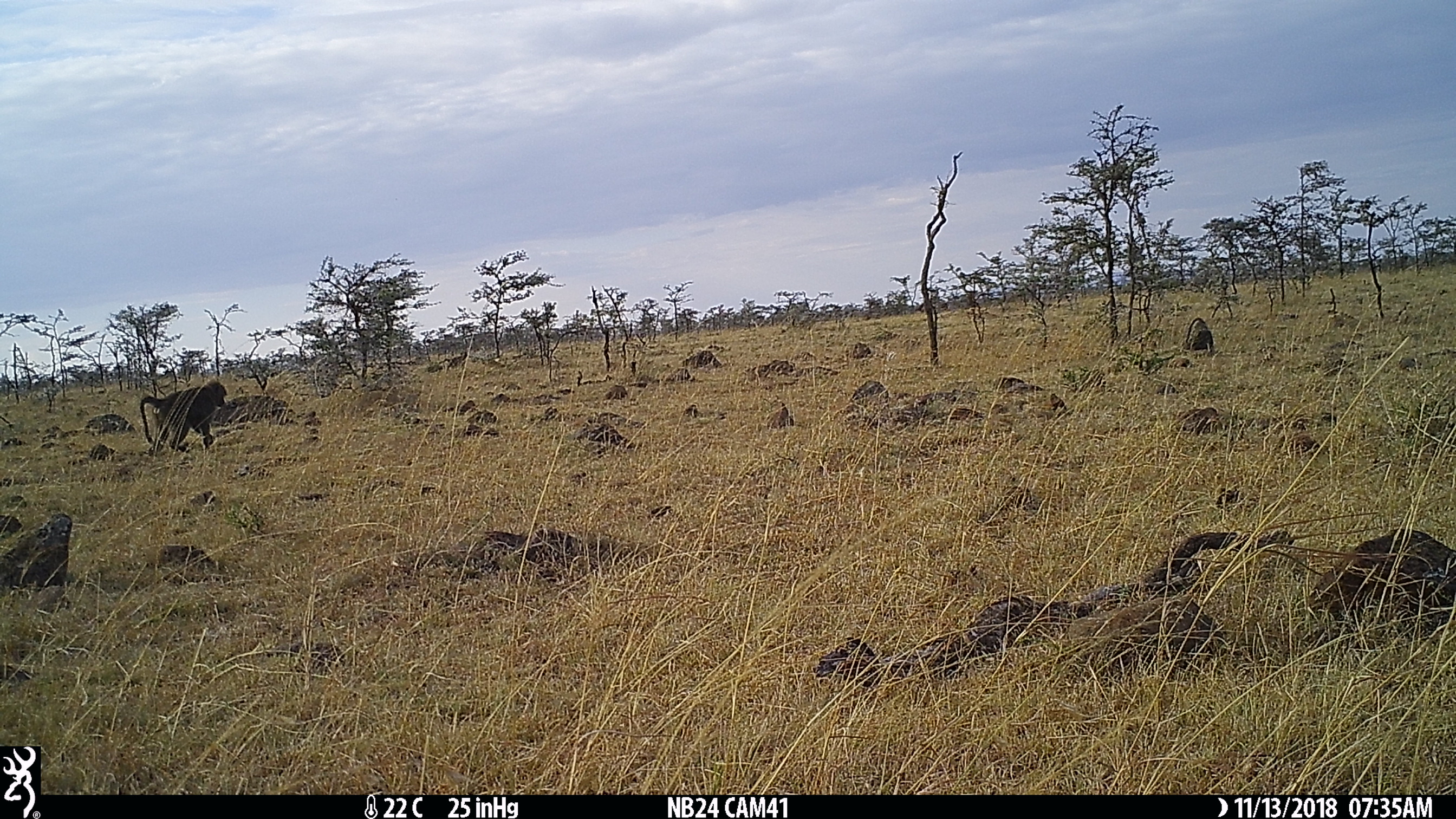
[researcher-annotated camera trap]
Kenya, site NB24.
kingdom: Animalia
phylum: Chordata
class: Mammalia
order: Primates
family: Cercopithecidae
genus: Papio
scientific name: Papio anubis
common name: olive baboon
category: baboon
Baboon (olive baboon) (Papio anubis).